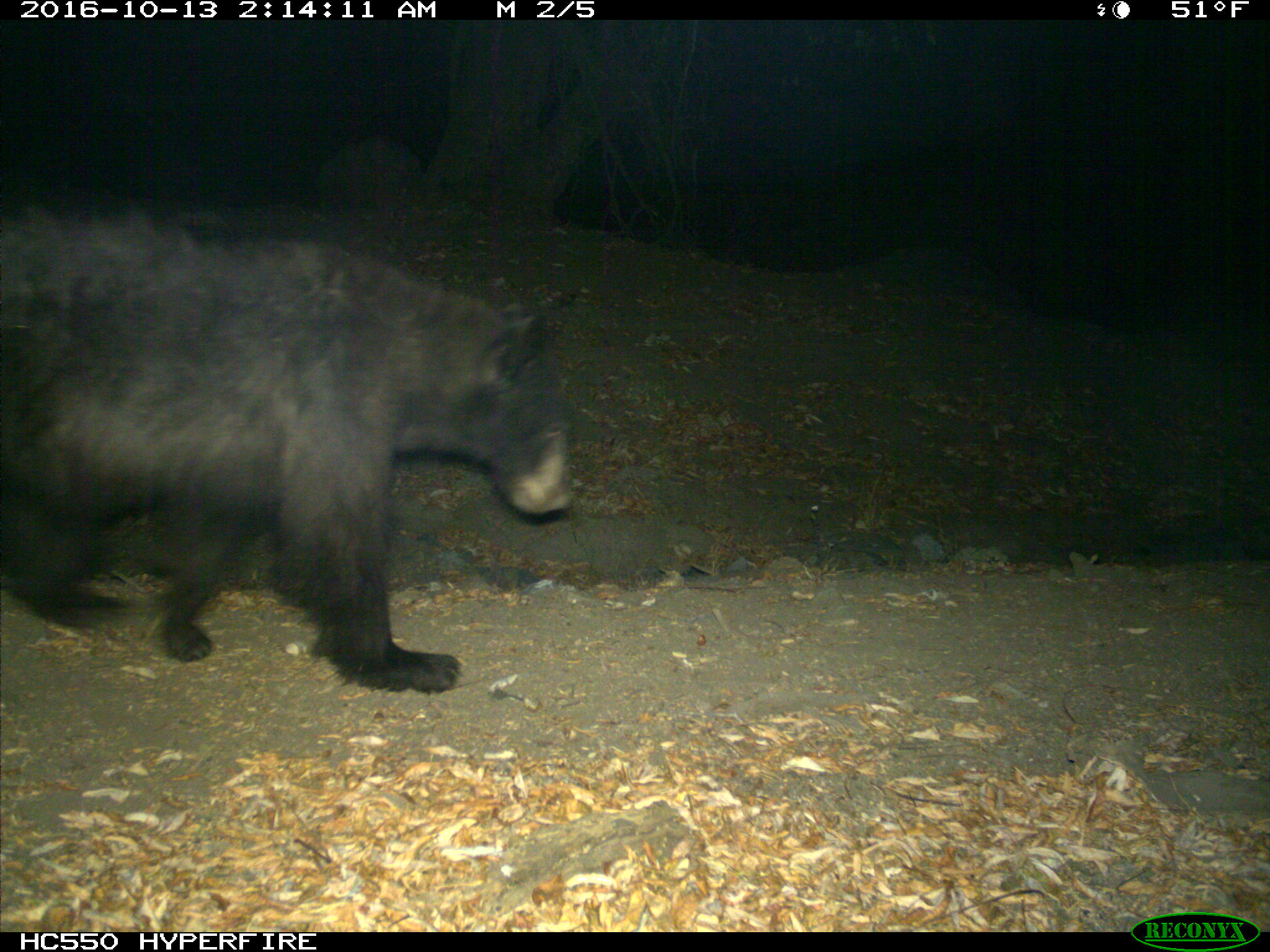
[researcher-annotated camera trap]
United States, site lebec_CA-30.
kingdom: Animalia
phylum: Chordata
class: Mammalia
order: Carnivora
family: Ursidae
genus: Ursus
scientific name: Ursus americanus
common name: american black bear